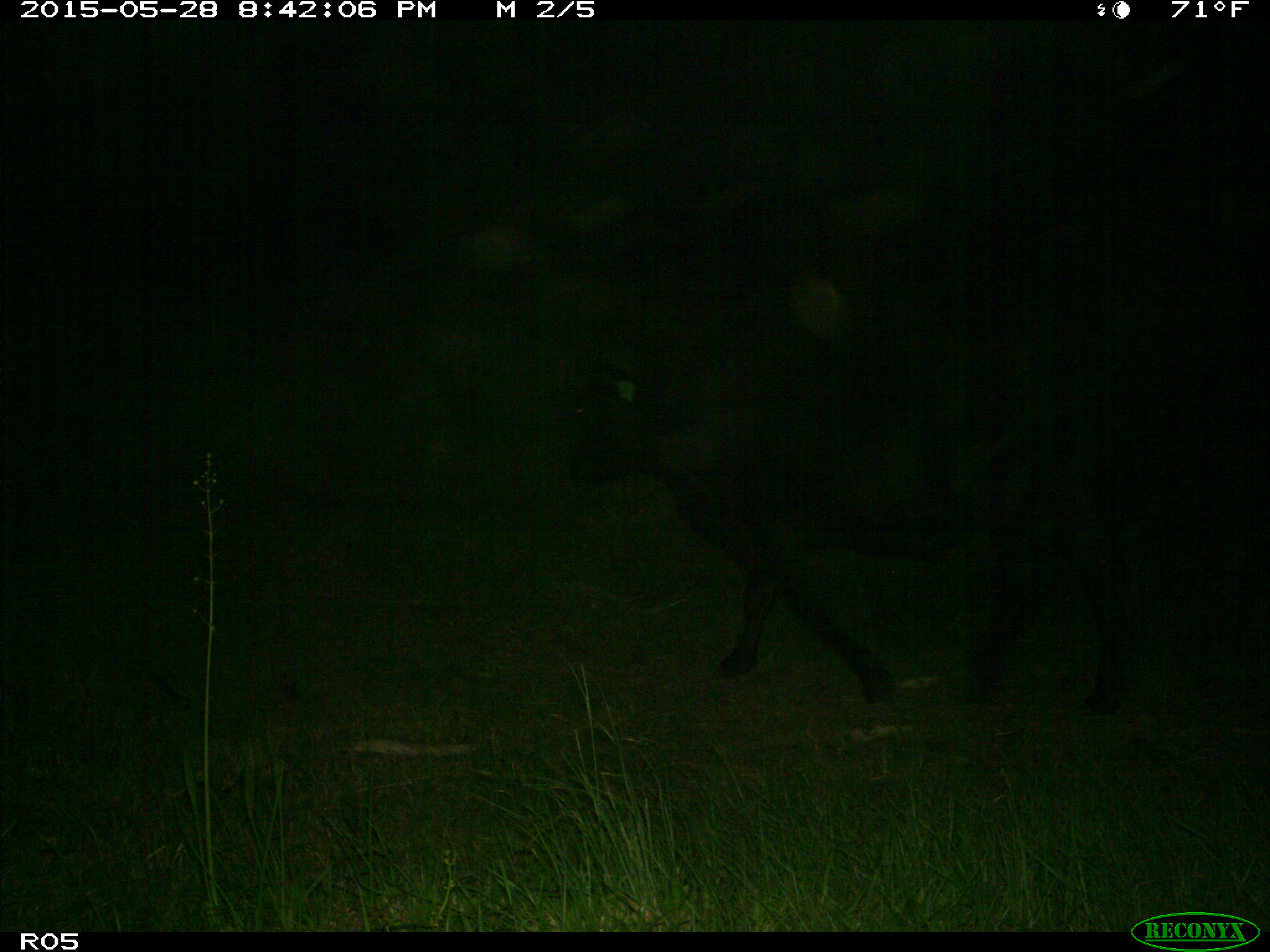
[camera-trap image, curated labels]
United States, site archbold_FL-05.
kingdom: Animalia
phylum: Chordata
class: Mammalia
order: Artiodactyla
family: Bovidae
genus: Bos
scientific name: Bos taurus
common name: domestic cow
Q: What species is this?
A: Bos taurus (domestic cow).